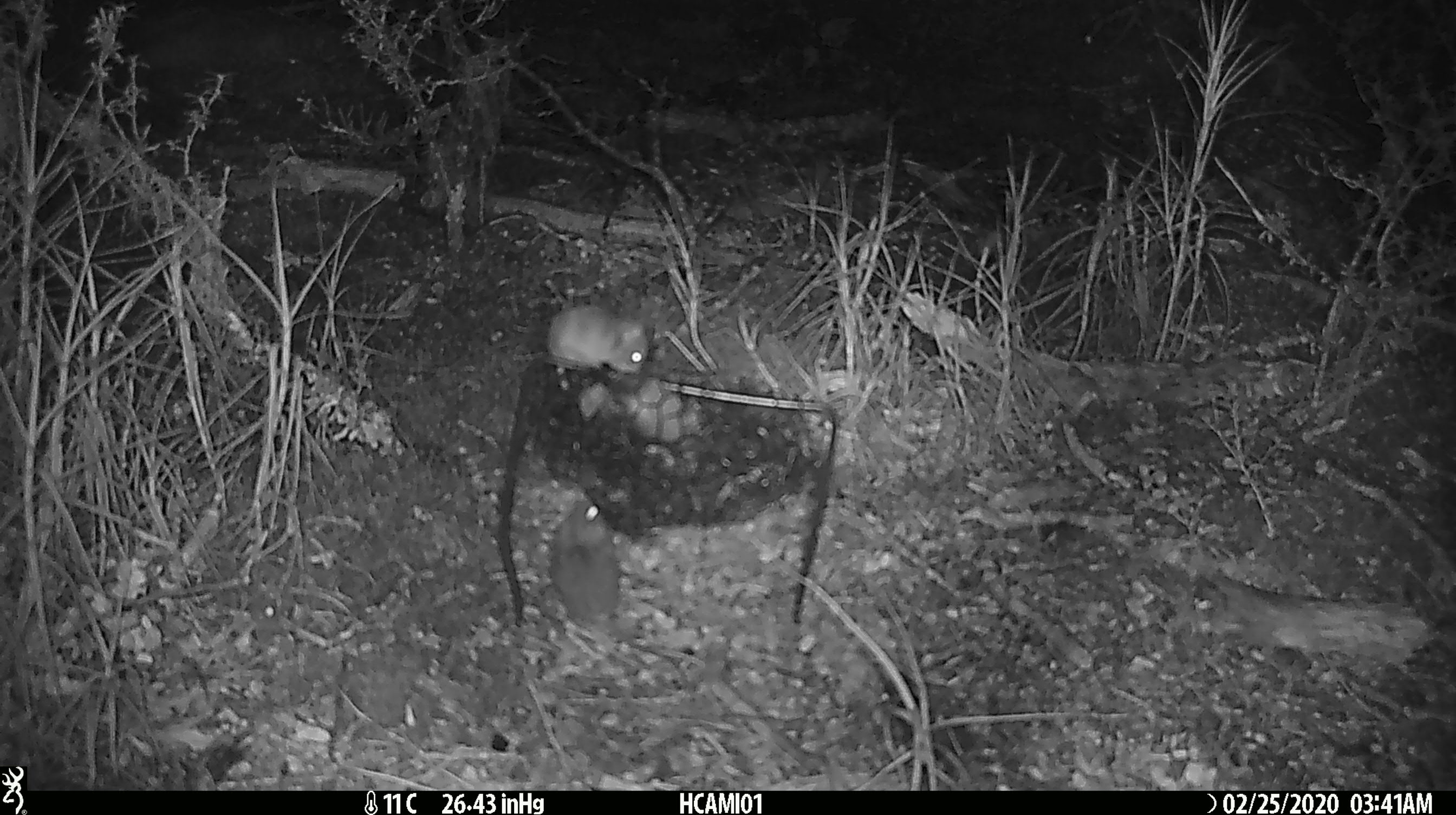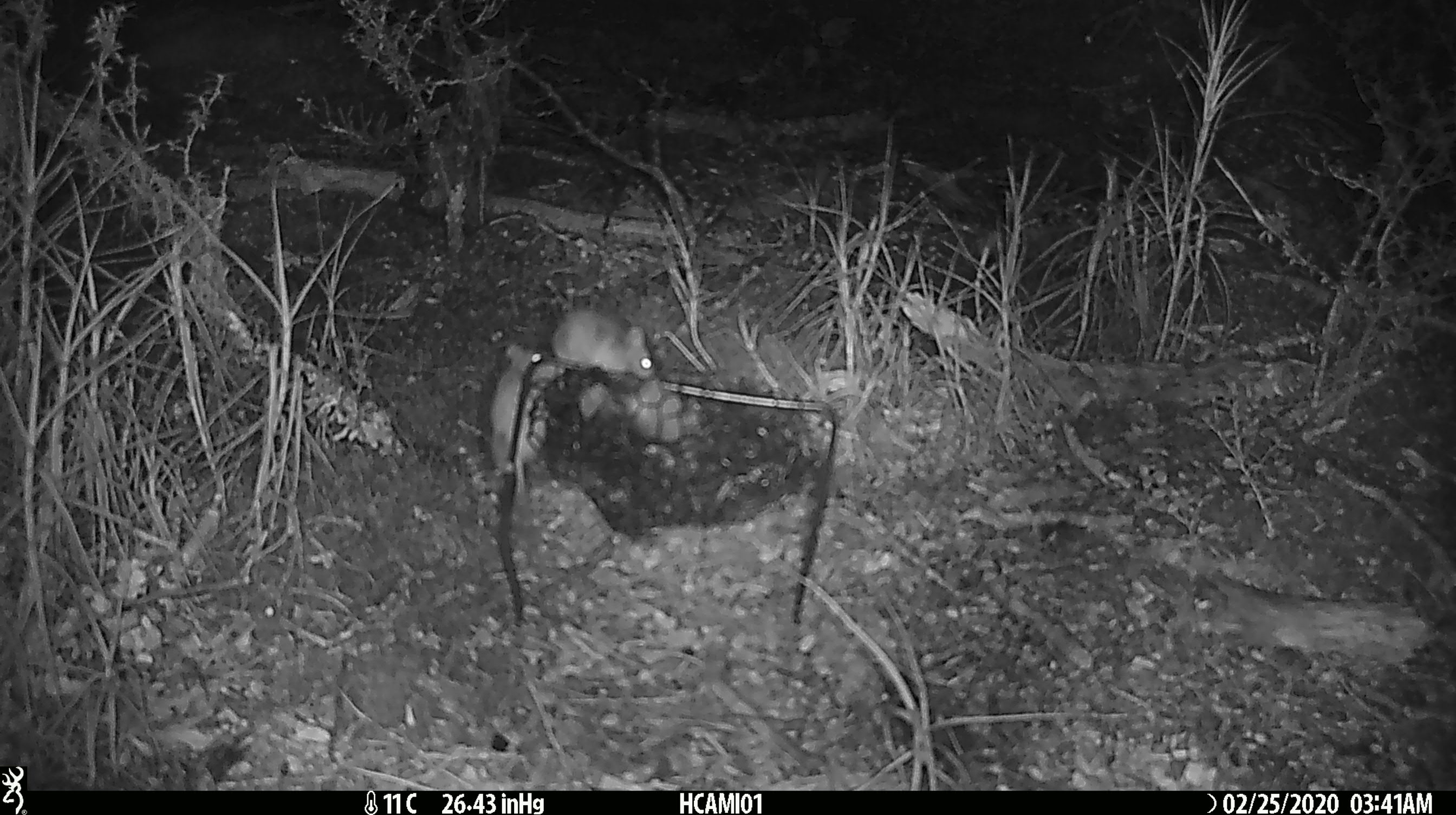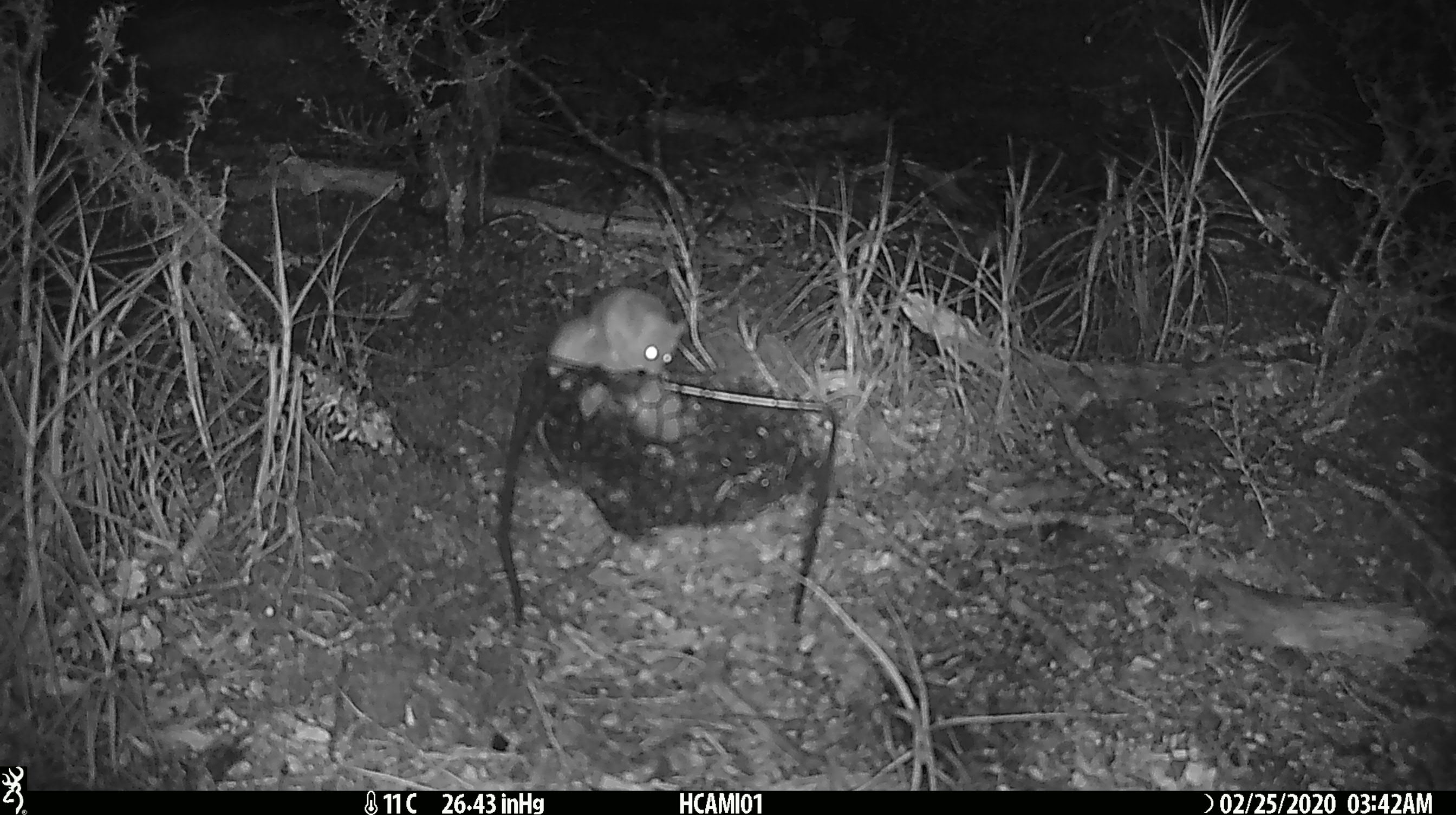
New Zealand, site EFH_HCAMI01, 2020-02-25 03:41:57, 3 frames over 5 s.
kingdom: Animalia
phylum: Chordata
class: Mammalia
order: Rodentia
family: Muridae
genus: Mus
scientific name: Mus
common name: mouse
Mouse (Mus).